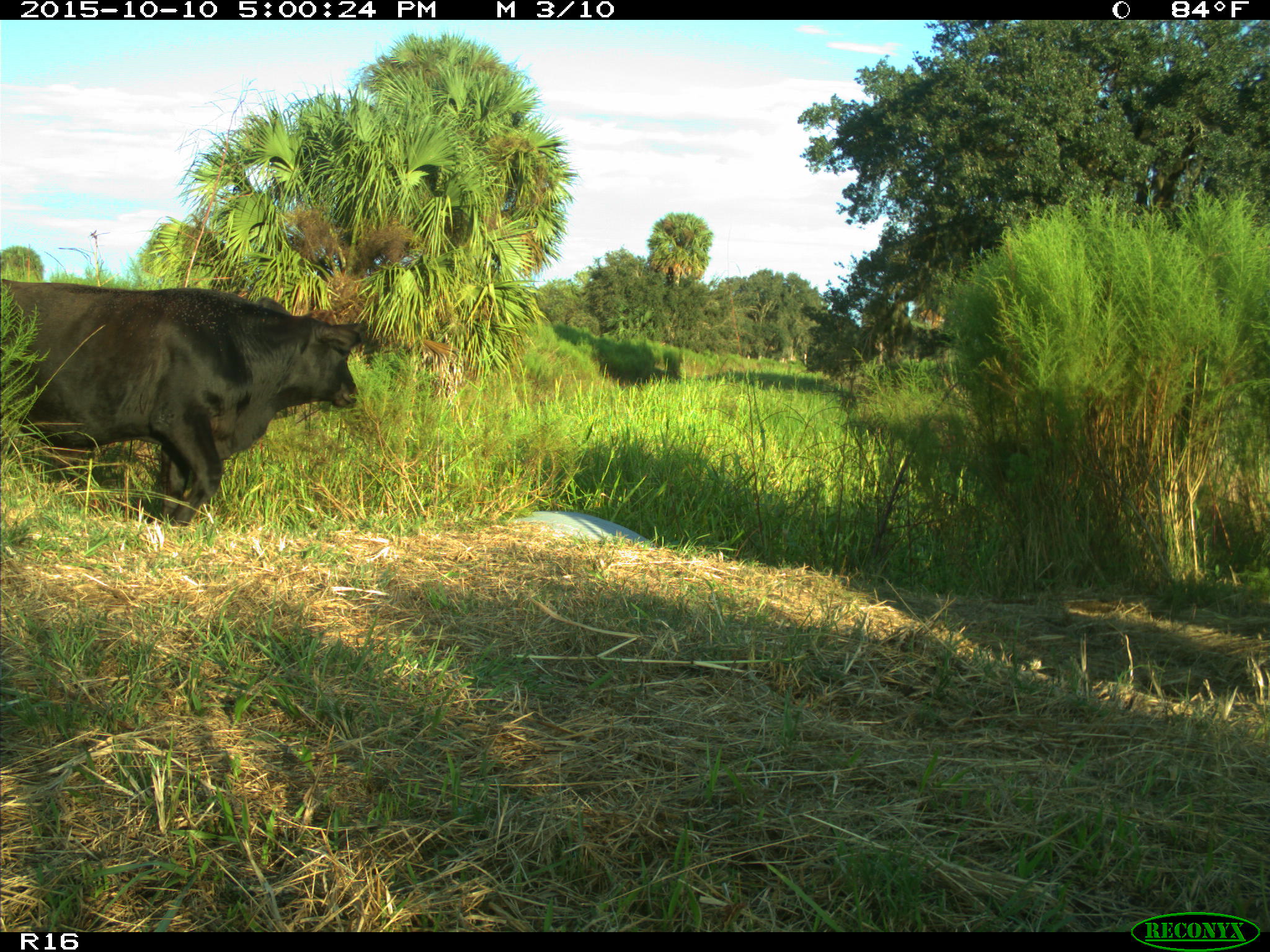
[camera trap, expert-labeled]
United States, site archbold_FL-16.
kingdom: Animalia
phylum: Chordata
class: Mammalia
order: Artiodactyla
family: Bovidae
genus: Bos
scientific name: Bos taurus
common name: domestic cow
Bos taurus (domestic cow).